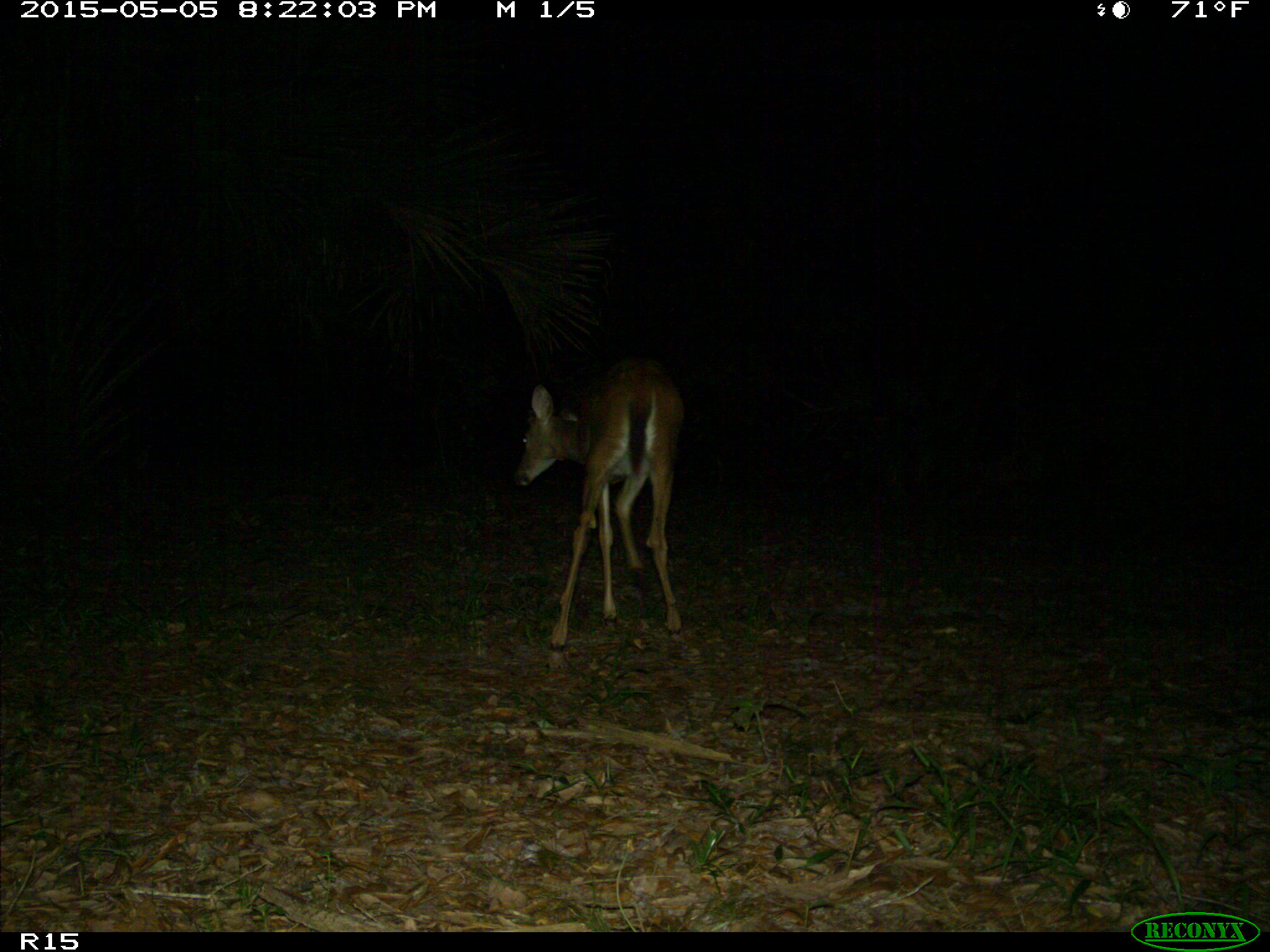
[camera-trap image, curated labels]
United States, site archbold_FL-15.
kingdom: Animalia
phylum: Chordata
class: Mammalia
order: Artiodactyla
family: Cervidae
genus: Odocoileus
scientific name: Odocoileus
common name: deer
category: unidentified deer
Unidentified deer (deer) (Odocoileus).